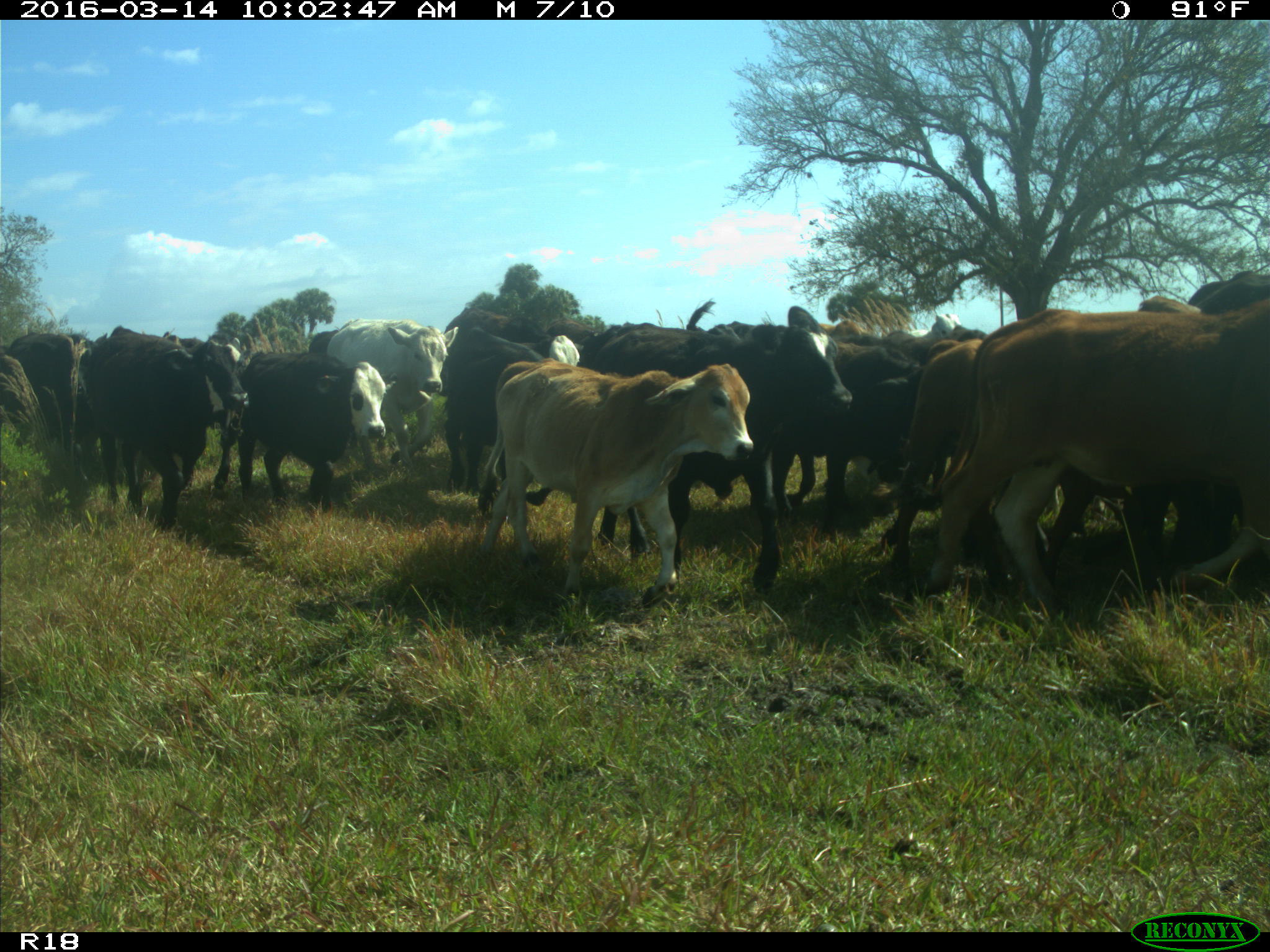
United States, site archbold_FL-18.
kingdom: Animalia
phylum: Chordata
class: Mammalia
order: Artiodactyla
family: Bovidae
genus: Bos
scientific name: Bos taurus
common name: domestic cow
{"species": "Bos taurus (domestic cow)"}